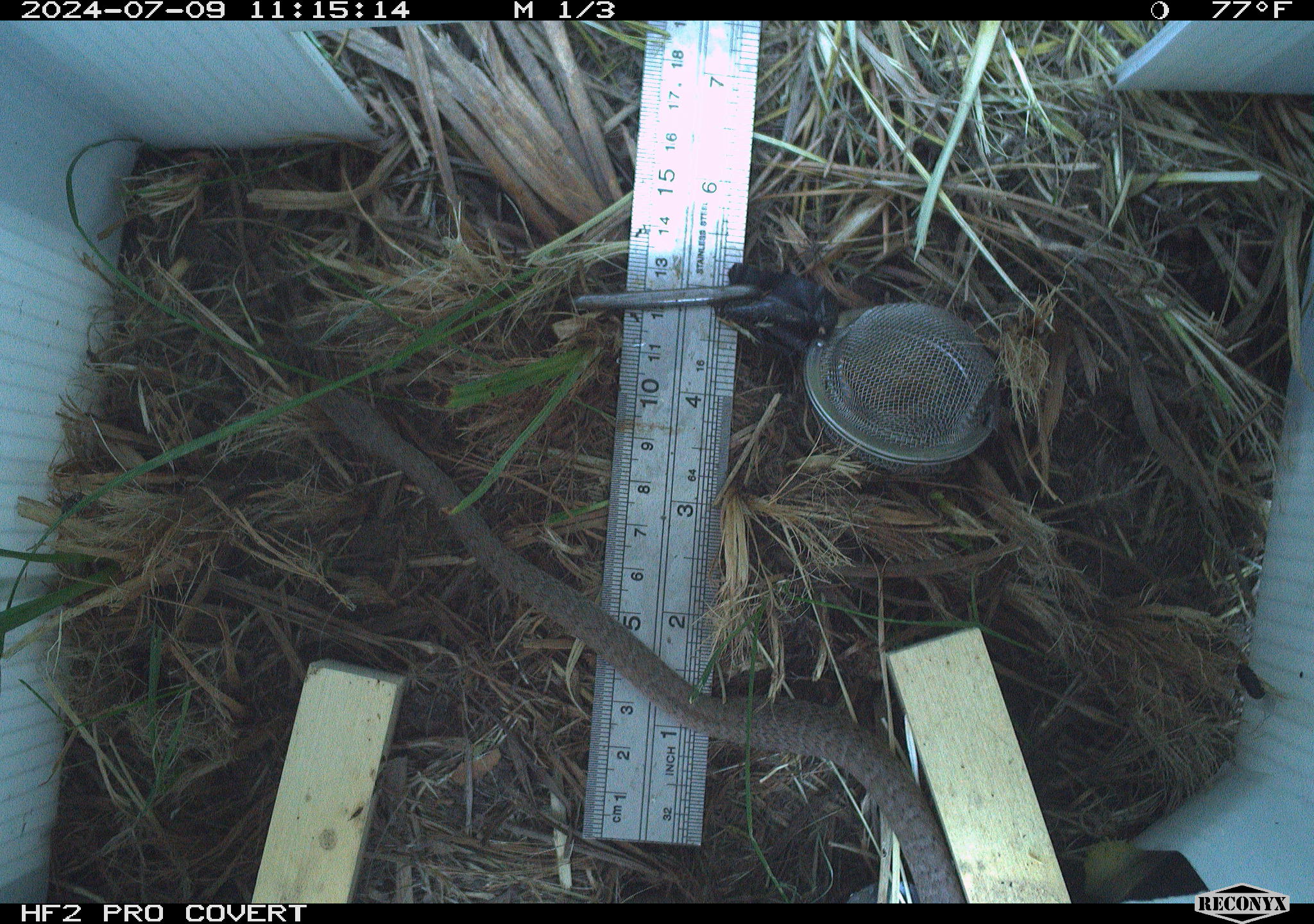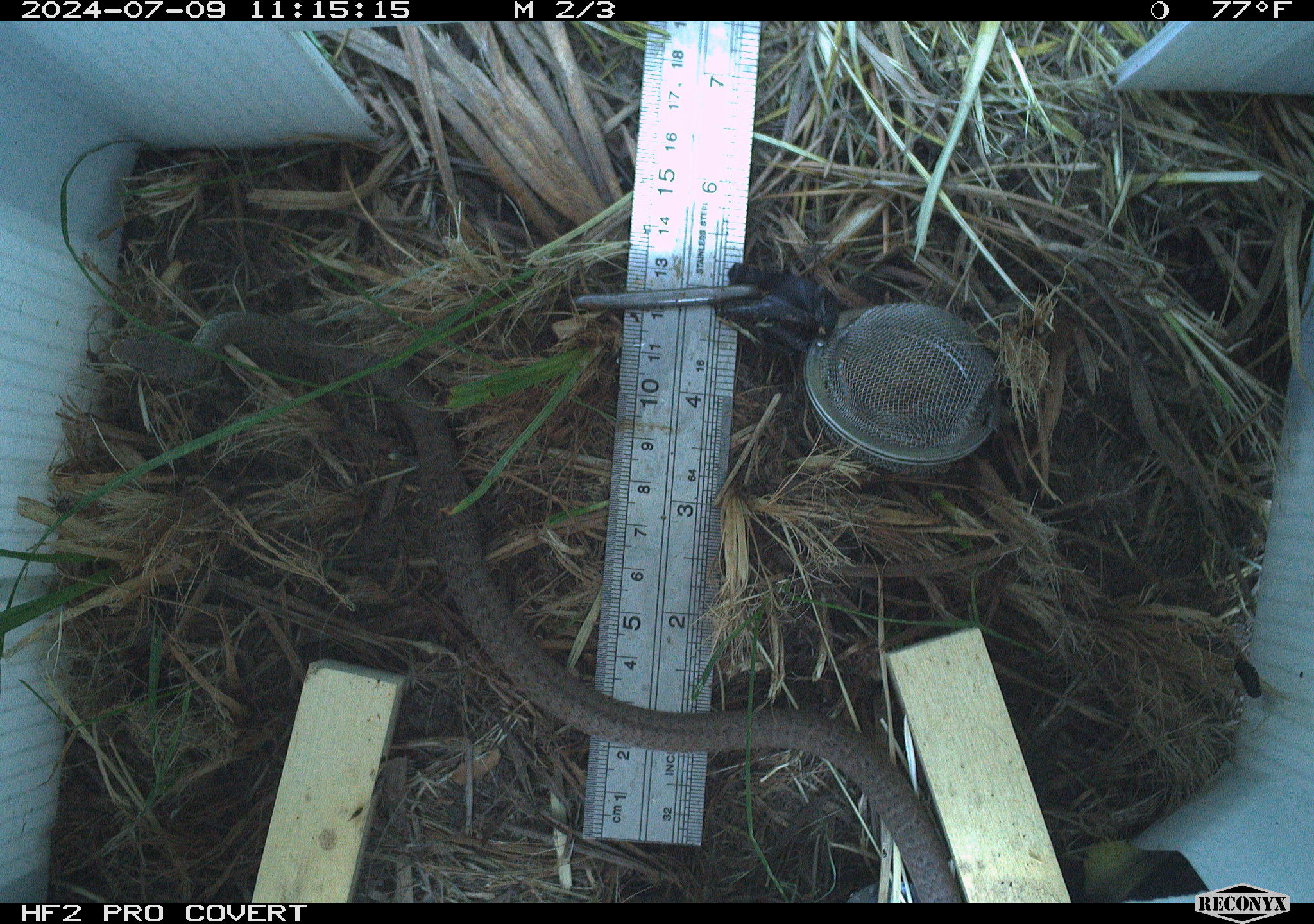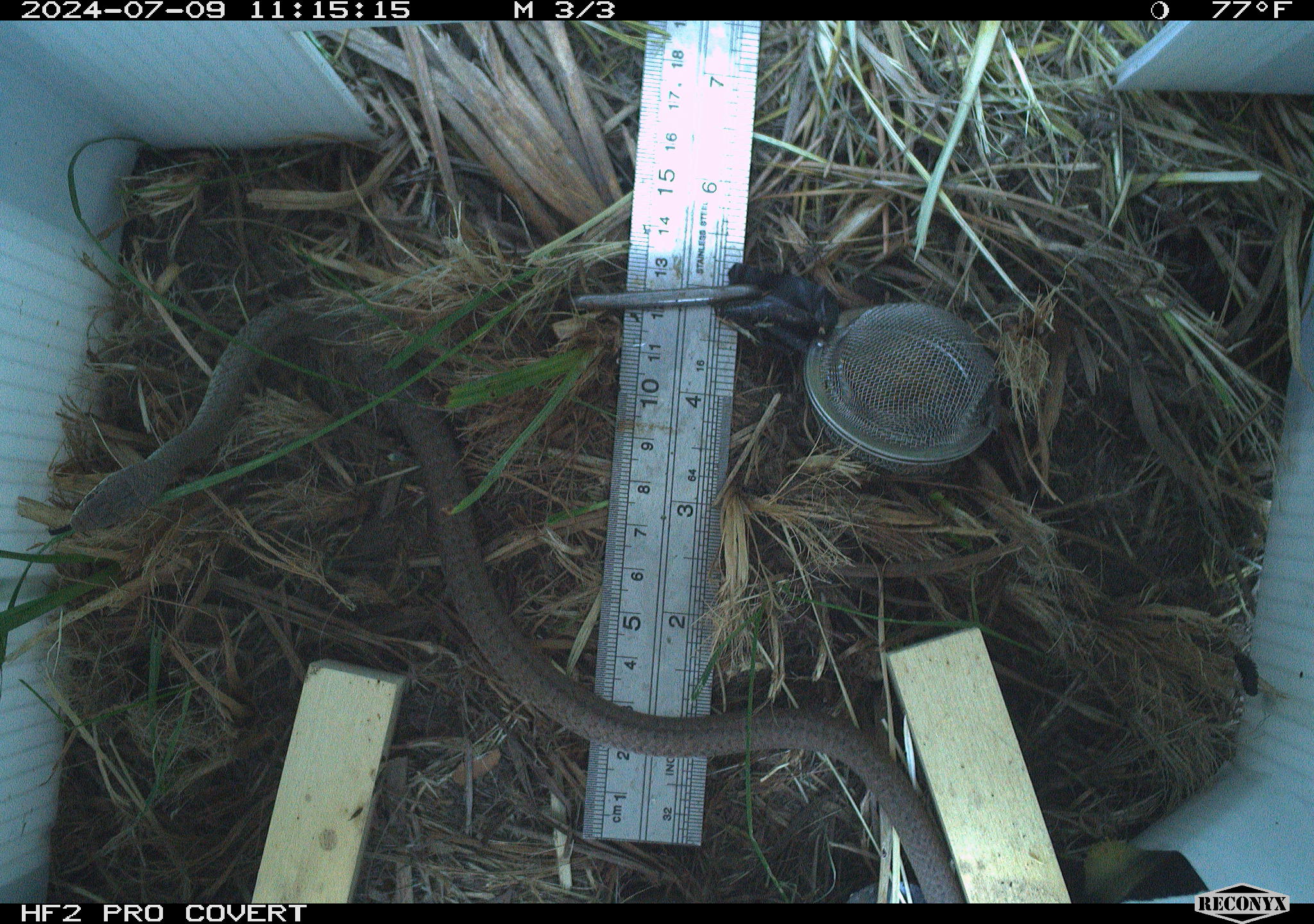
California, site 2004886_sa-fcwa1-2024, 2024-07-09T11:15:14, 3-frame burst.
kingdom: Animalia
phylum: Chordata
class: Reptilia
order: Squamata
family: Colubridae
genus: Coluber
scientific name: Coluber constrictor mormon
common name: western yellow-bellied racer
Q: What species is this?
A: Western yellow-bellied racer (Coluber constrictor mormon).